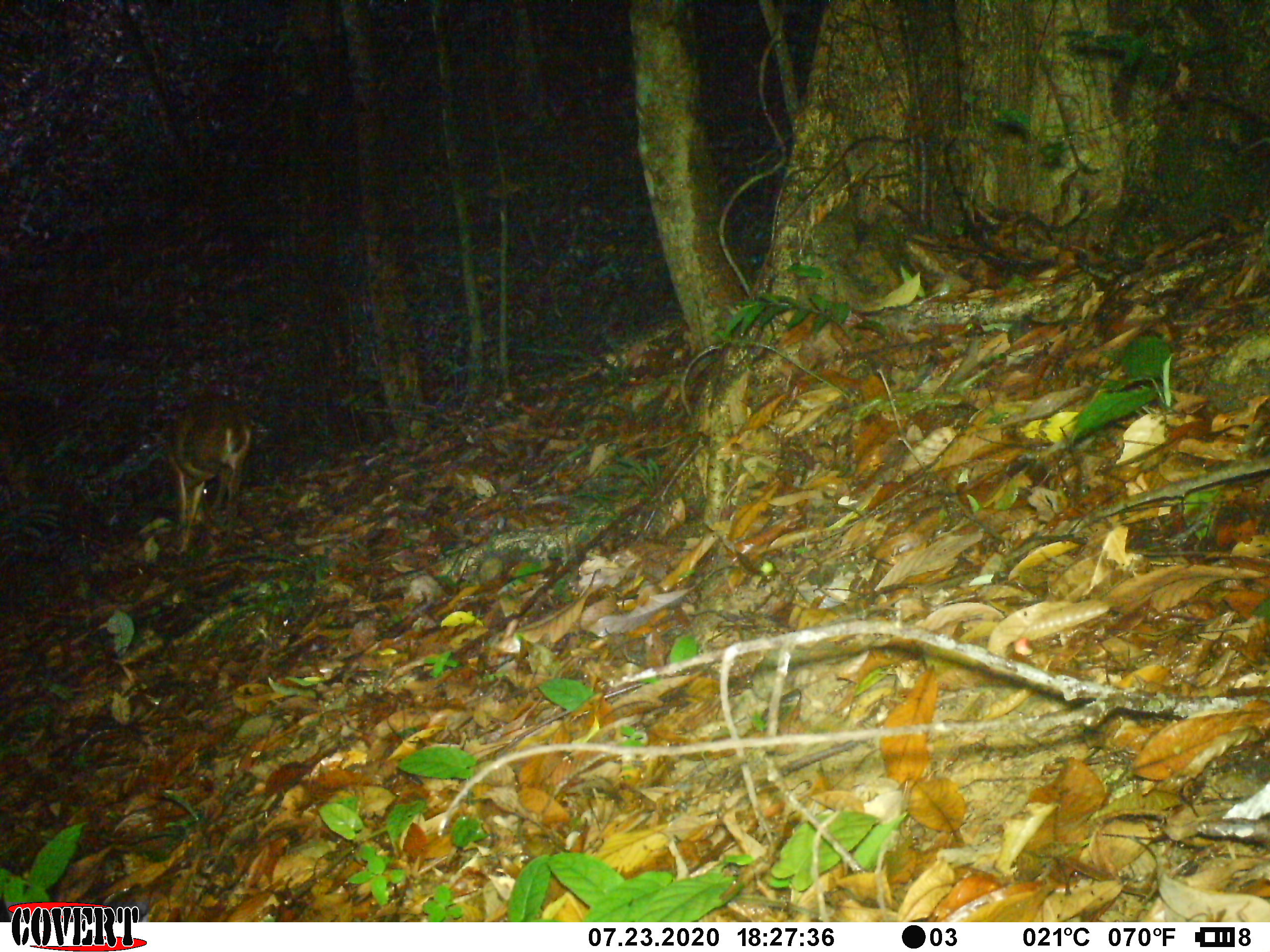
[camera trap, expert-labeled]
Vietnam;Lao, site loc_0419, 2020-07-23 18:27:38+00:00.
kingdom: Animalia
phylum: Chordata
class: Mammalia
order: Artiodactyla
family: Cervidae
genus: Muntiacus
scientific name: Muntiacus vuquangensis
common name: large-antlered muntjac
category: large antlered muntjac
Large antlered muntjac (large-antlered muntjac) (Muntiacus vuquangensis). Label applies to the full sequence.